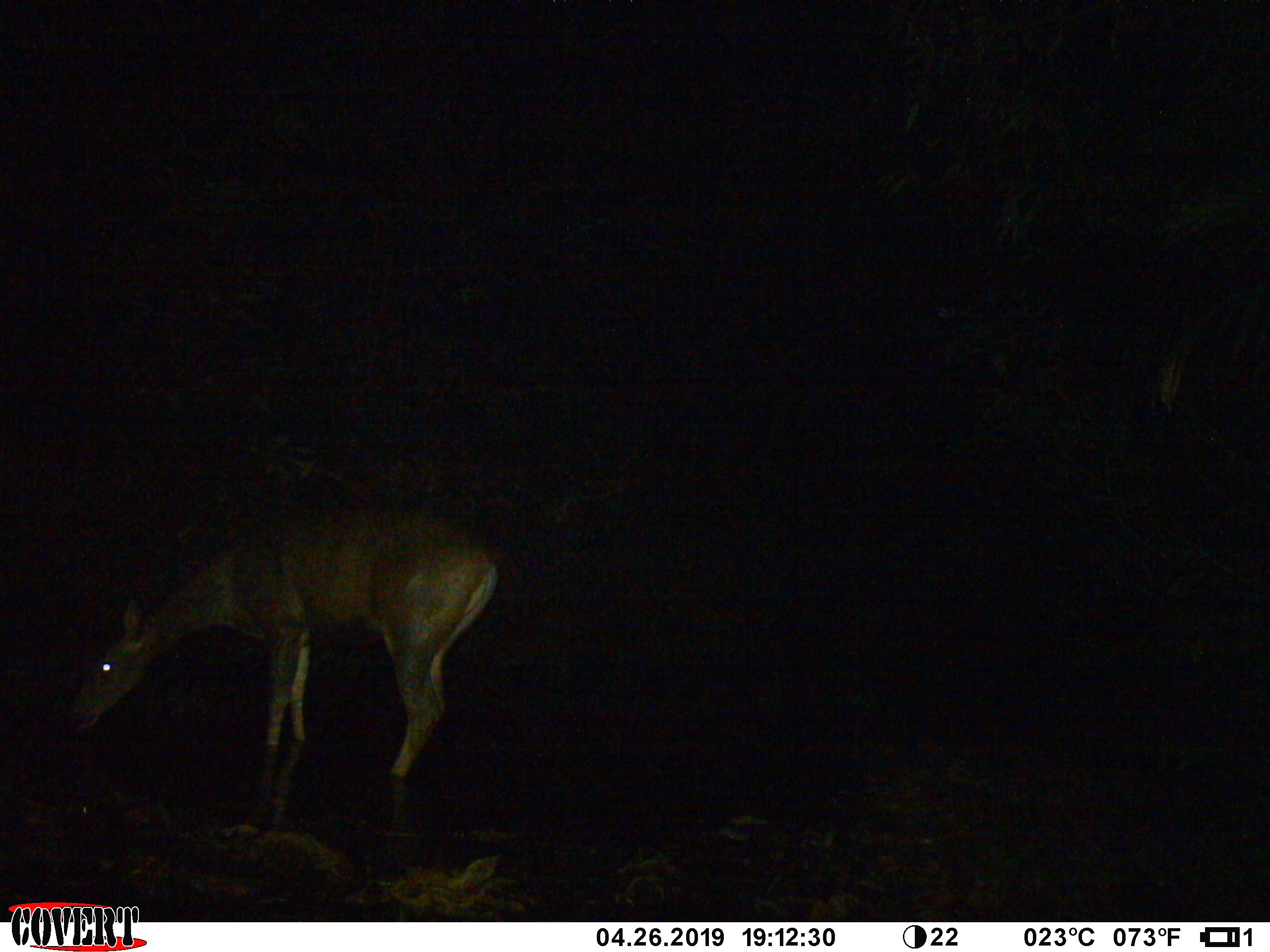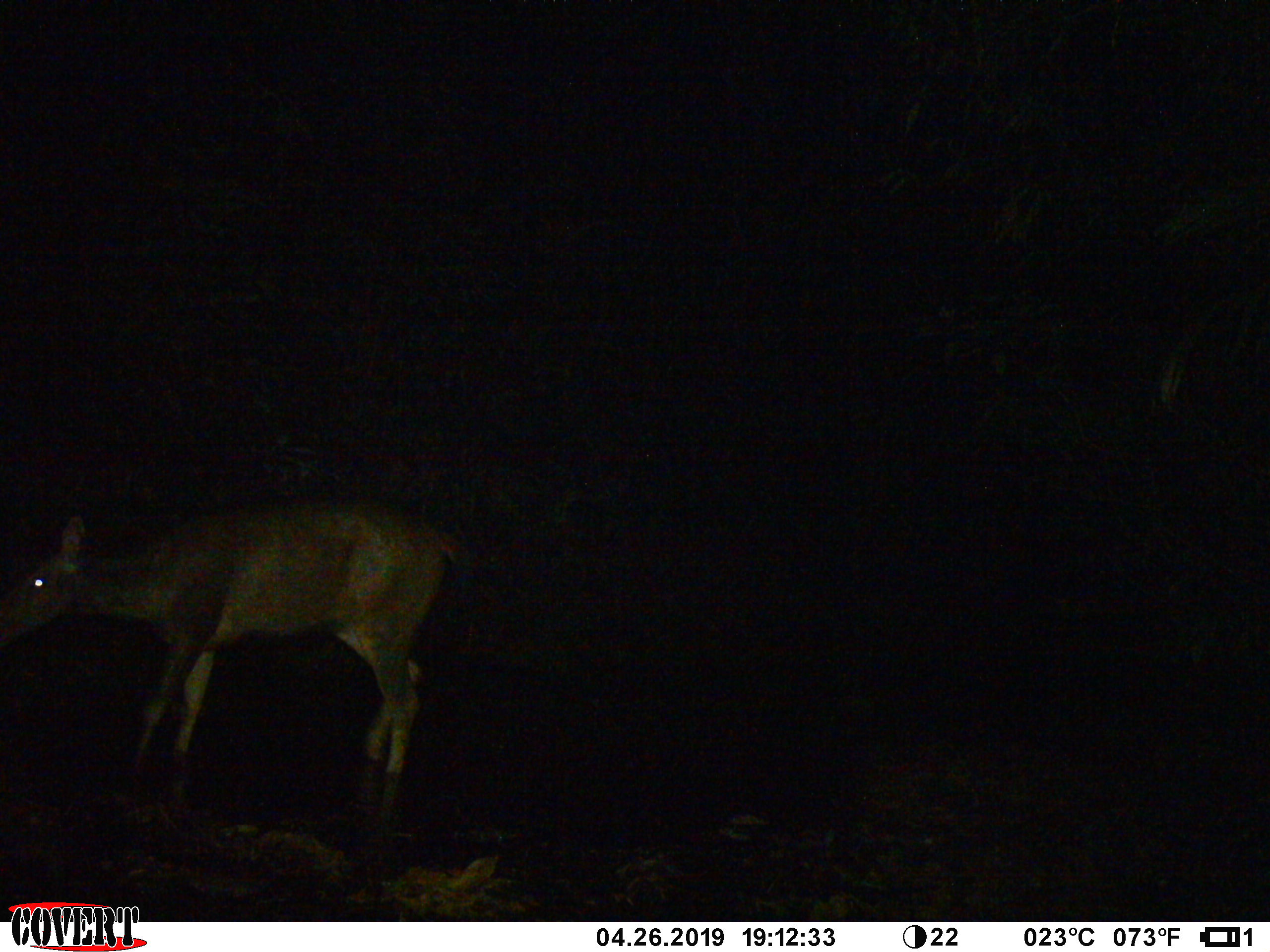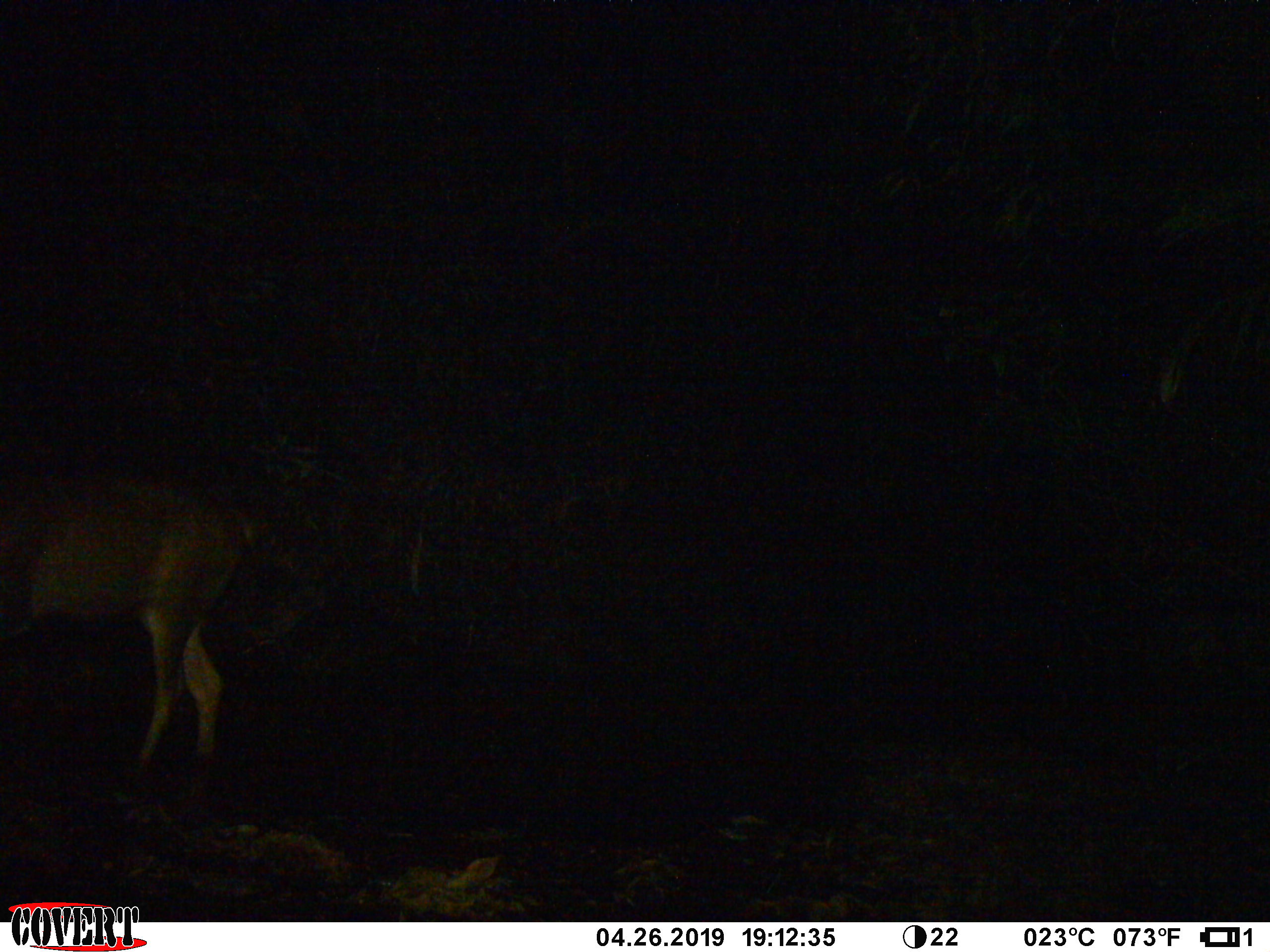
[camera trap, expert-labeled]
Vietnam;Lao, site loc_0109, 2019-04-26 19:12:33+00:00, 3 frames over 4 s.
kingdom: Animalia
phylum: Chordata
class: Mammalia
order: Artiodactyla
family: Cervidae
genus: Rusa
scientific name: Rusa unicolor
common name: sambar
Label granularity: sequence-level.